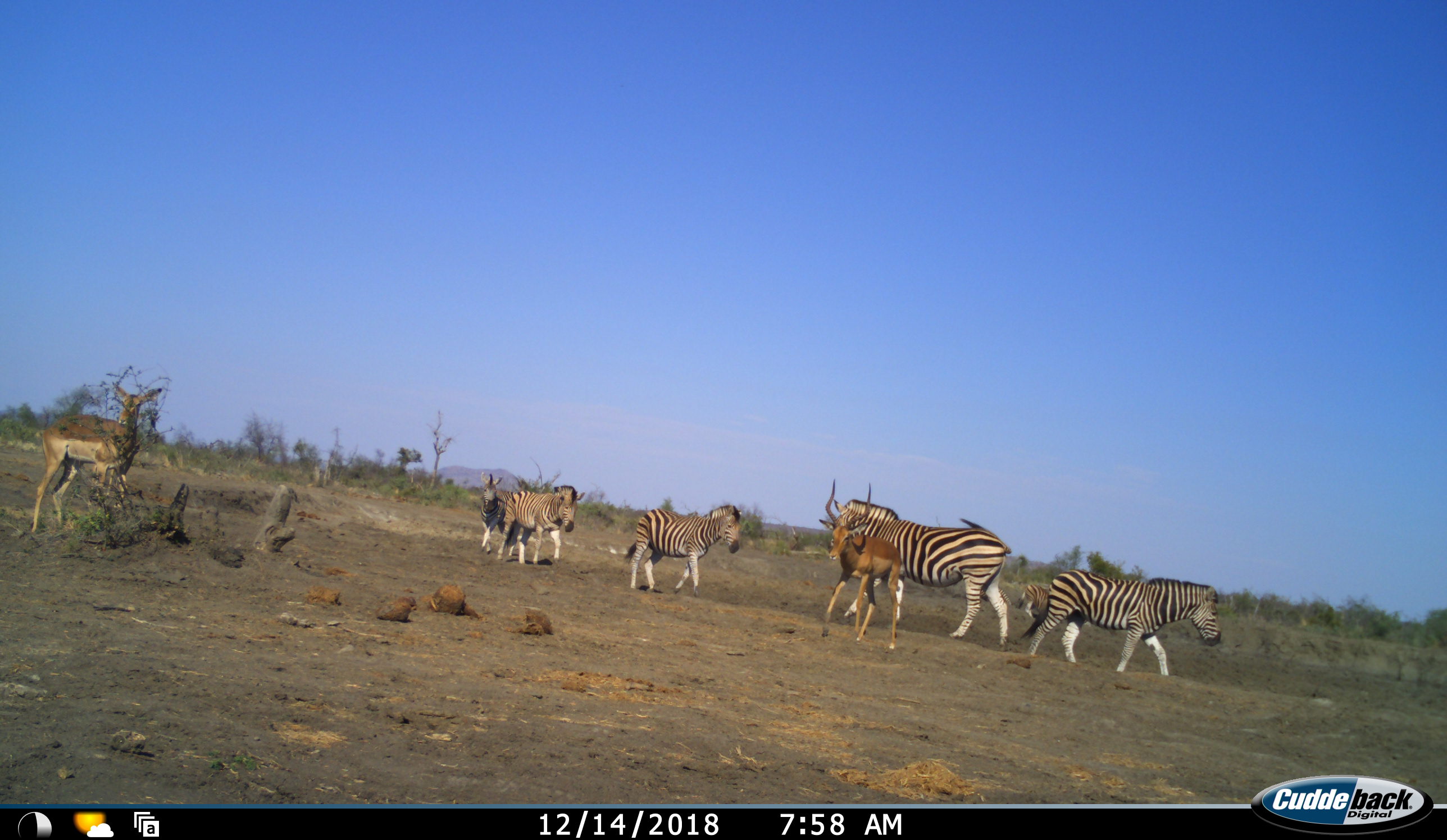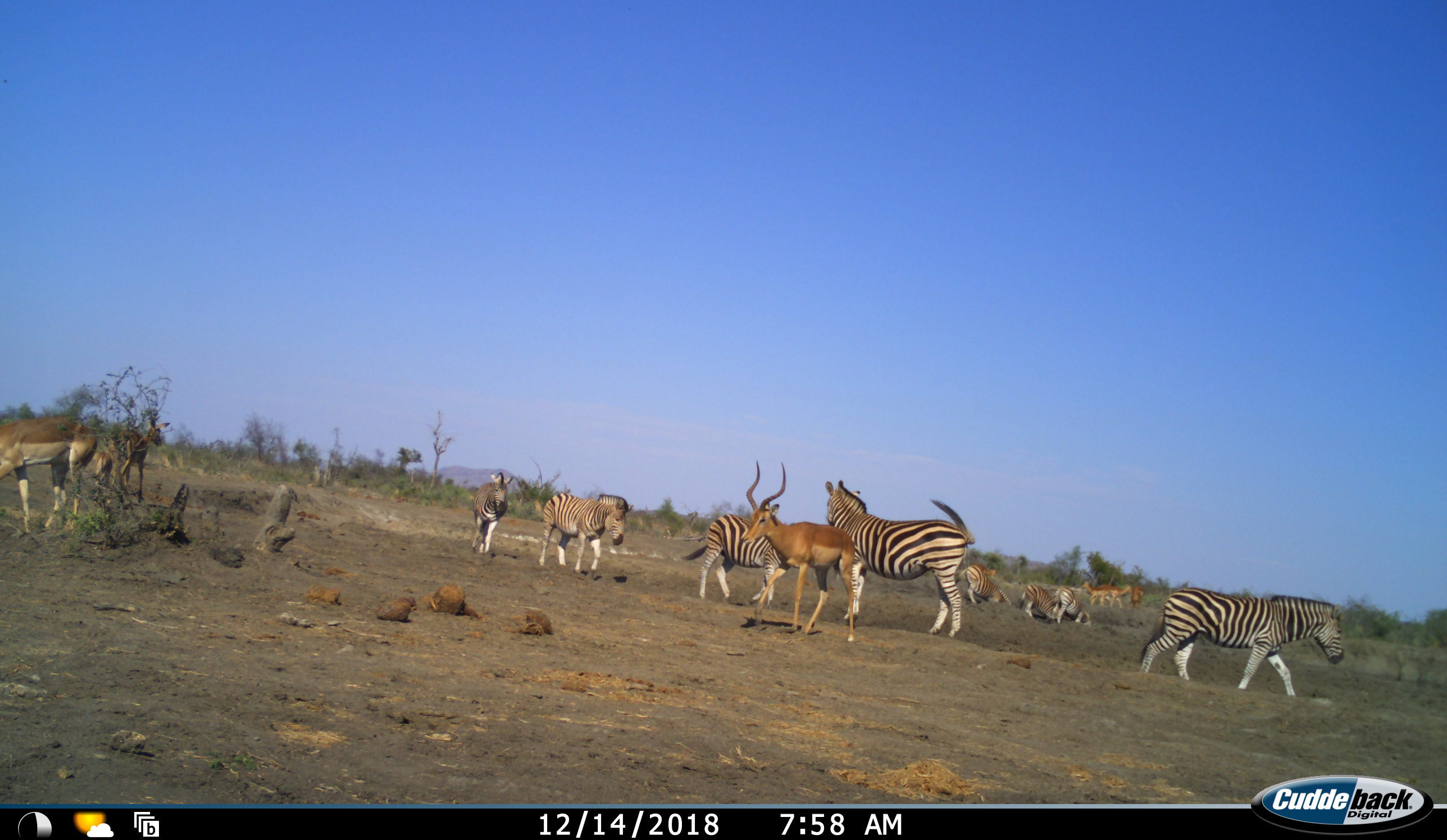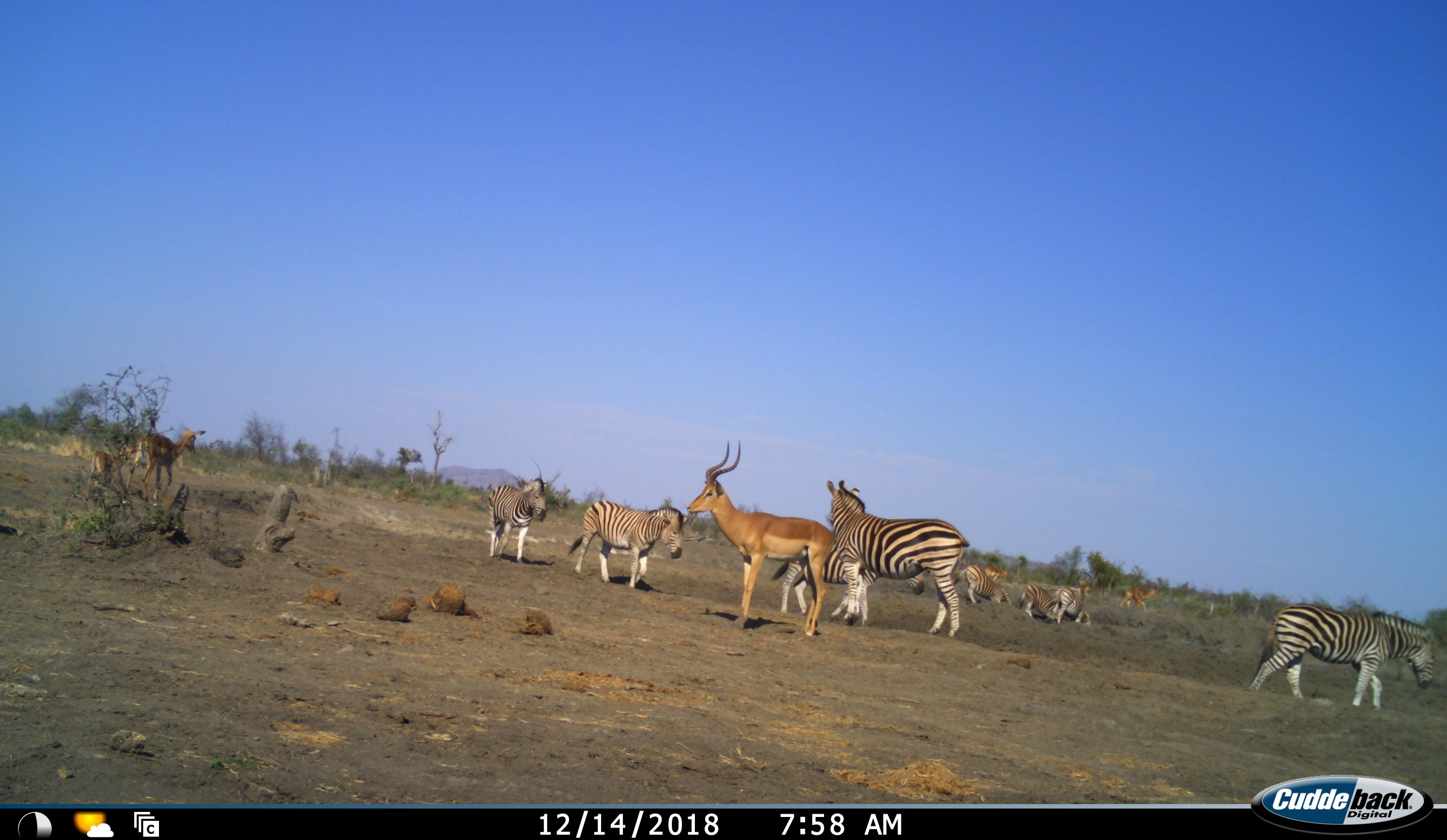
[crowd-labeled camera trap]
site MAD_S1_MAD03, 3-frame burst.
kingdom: Animalia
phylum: Chordata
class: Mammalia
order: Artiodactyla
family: Bovidae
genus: Aepyceros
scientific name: Aepyceros melampus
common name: impala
Impala (Aepyceros melampus), count 7. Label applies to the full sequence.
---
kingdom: Animalia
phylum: Chordata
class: Mammalia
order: Perissodactyla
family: Equidae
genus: Equus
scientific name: Equus quagga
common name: plains zebra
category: zebraplains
Zebraplains (plains zebra) (Equus quagga), count 8. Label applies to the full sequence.